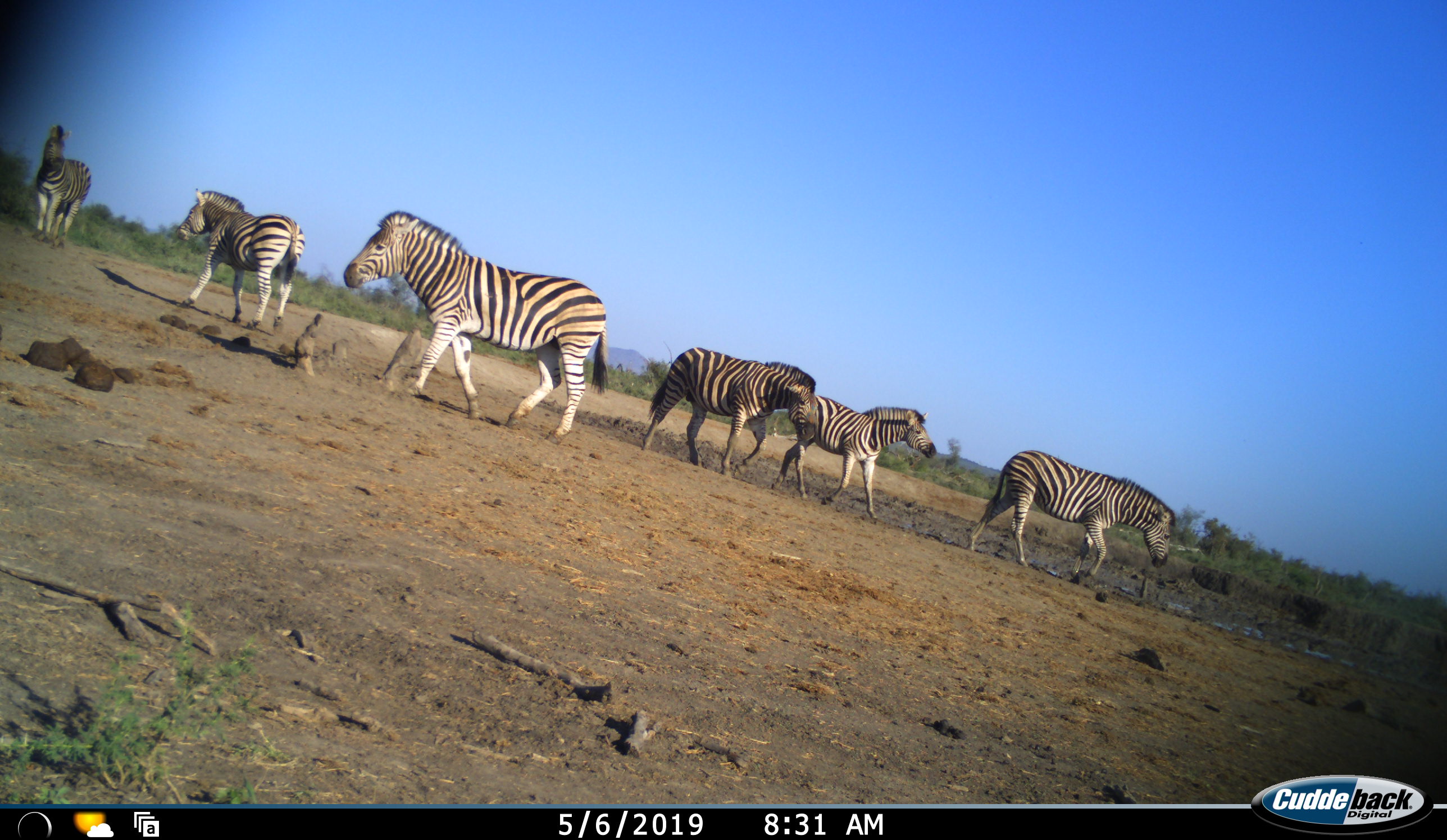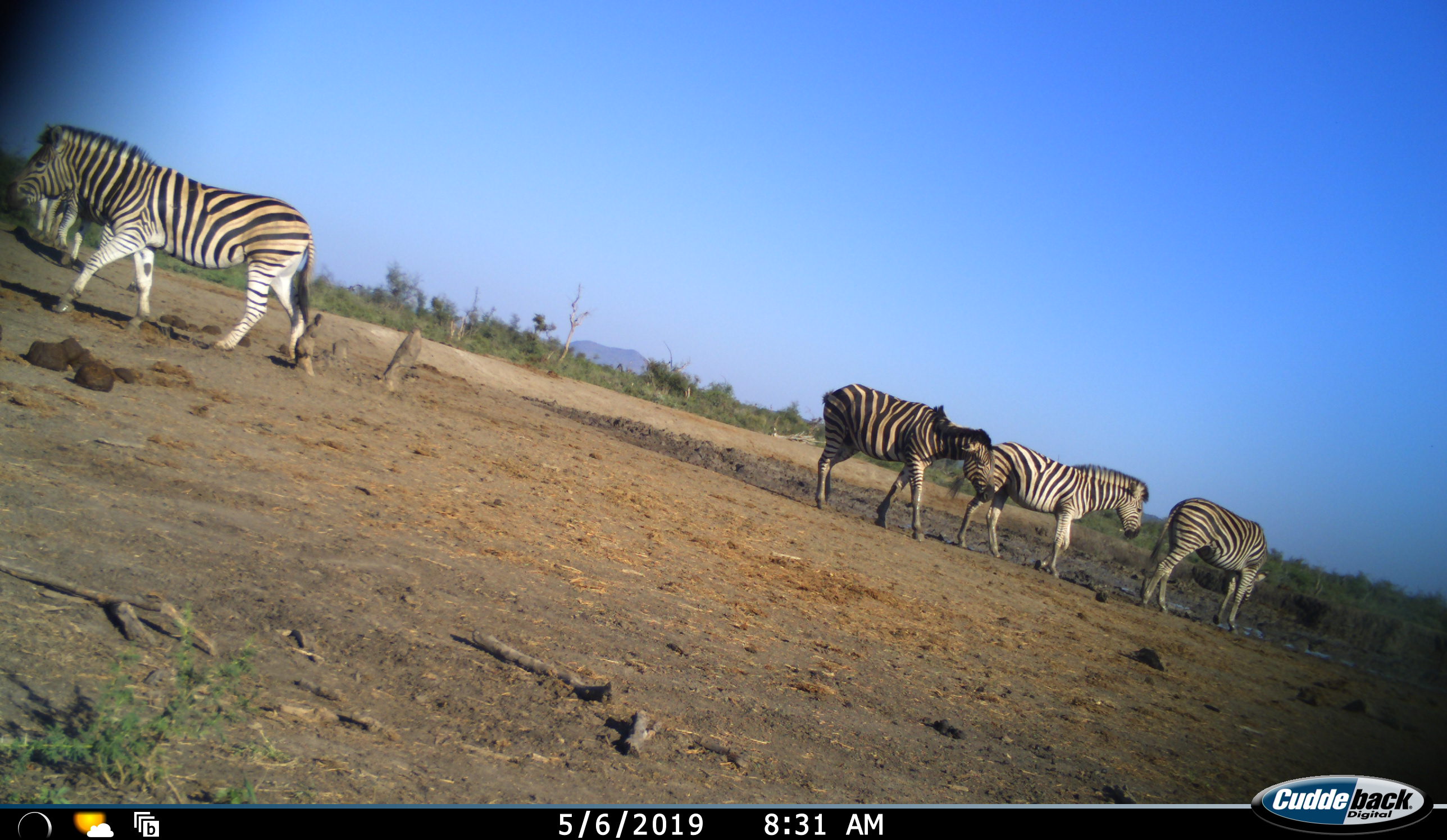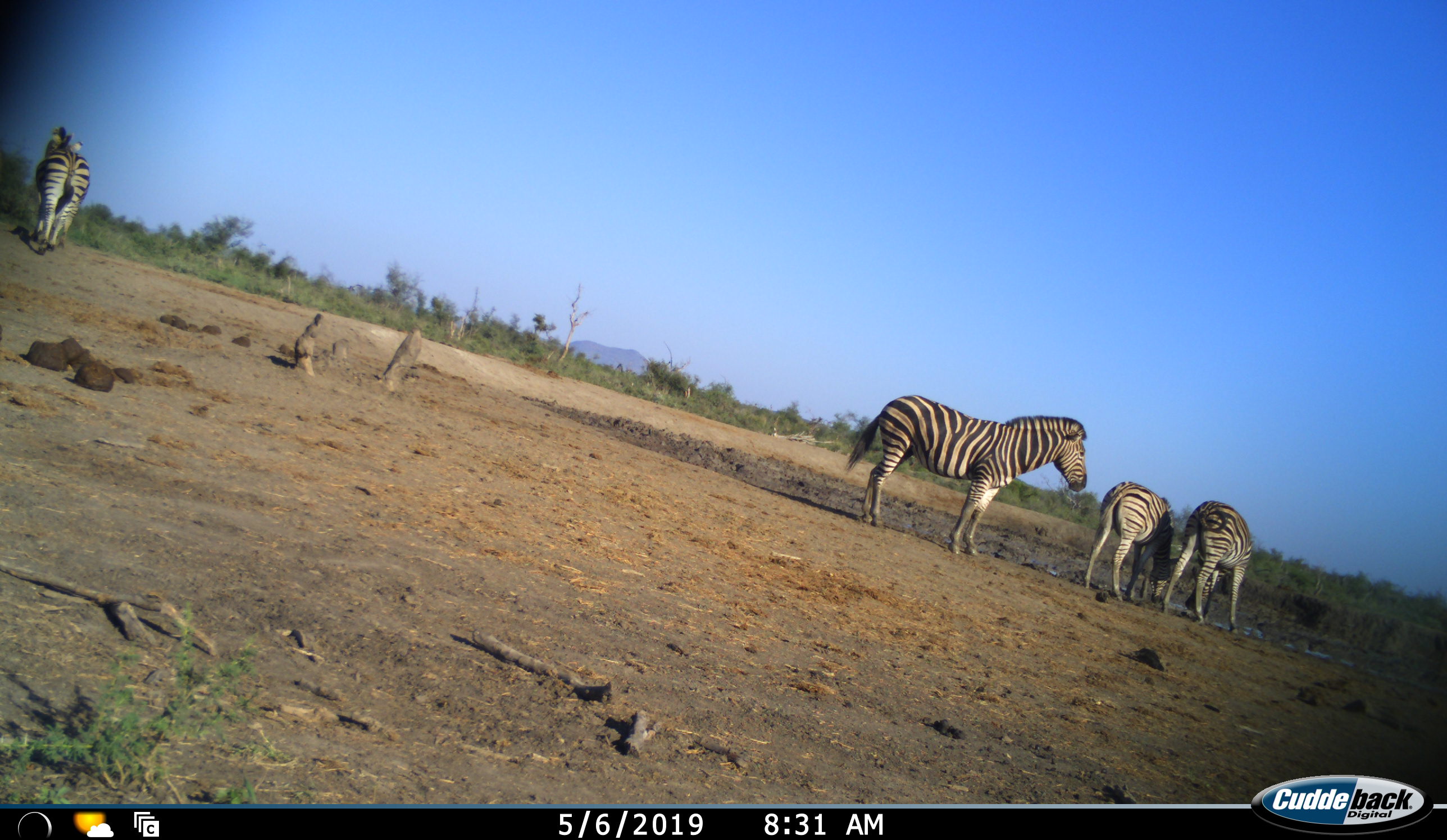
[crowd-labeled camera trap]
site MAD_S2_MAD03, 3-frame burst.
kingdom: Animalia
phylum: Chordata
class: Mammalia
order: Perissodactyla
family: Equidae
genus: Equus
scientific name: Equus quagga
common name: plains zebra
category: zebraplains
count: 6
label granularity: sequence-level